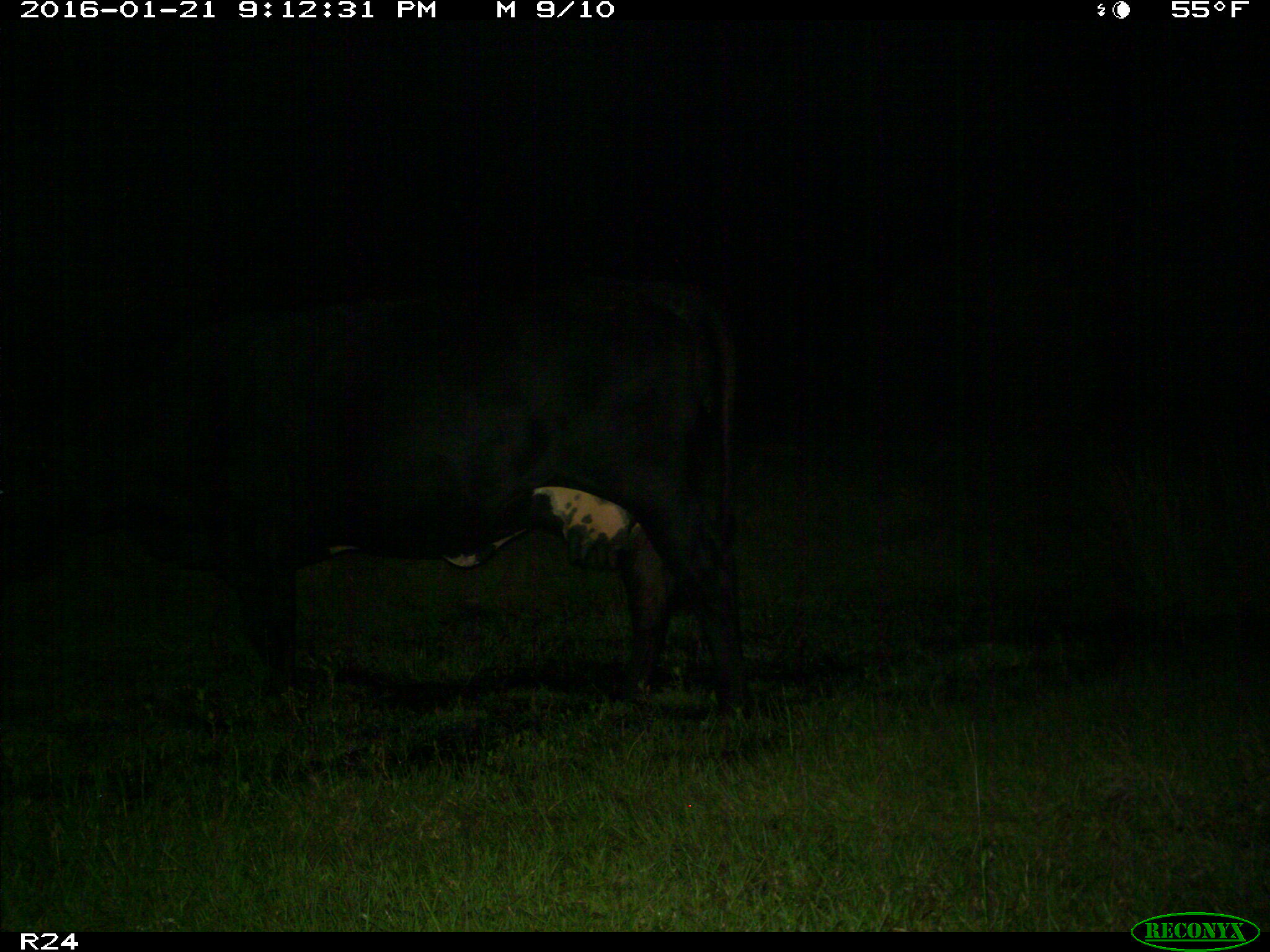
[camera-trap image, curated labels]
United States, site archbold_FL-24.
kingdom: Animalia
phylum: Chordata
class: Mammalia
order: Artiodactyla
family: Bovidae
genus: Bos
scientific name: Bos taurus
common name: domestic cow